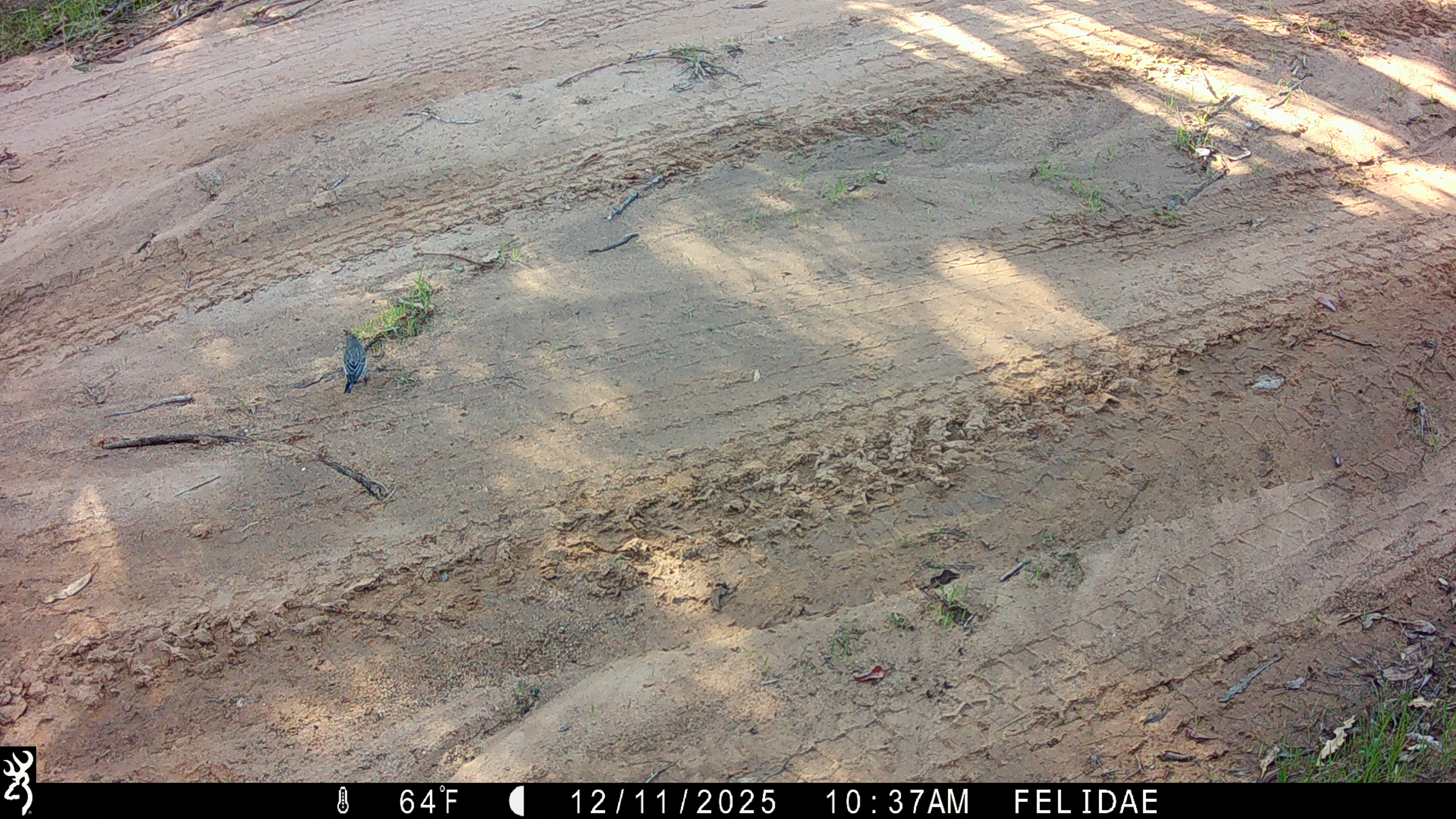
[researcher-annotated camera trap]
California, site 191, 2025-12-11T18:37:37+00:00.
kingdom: Animalia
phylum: Chordata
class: Aves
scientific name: Aves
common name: bird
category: unknown bird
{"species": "unknown bird (bird) (Aves)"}